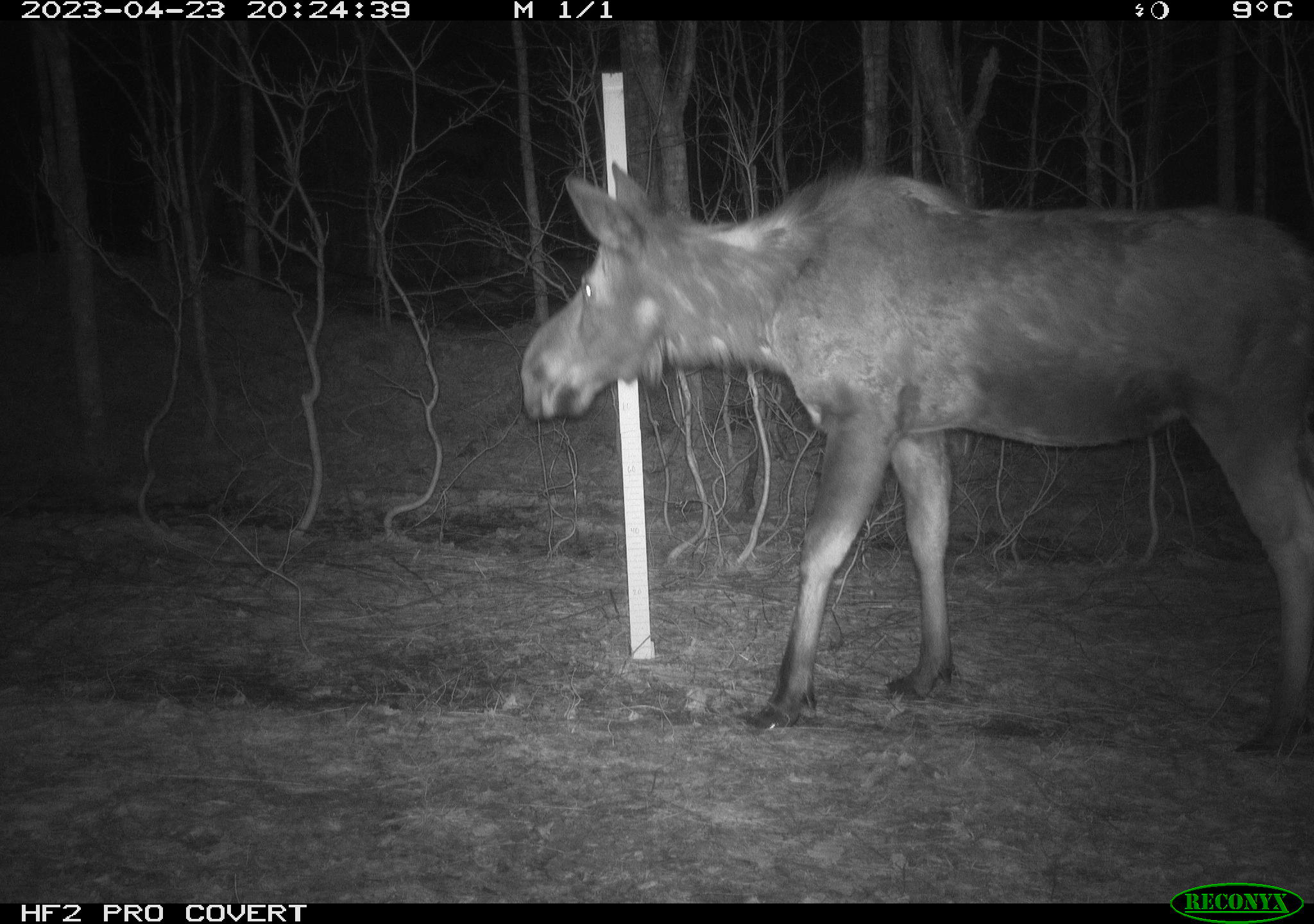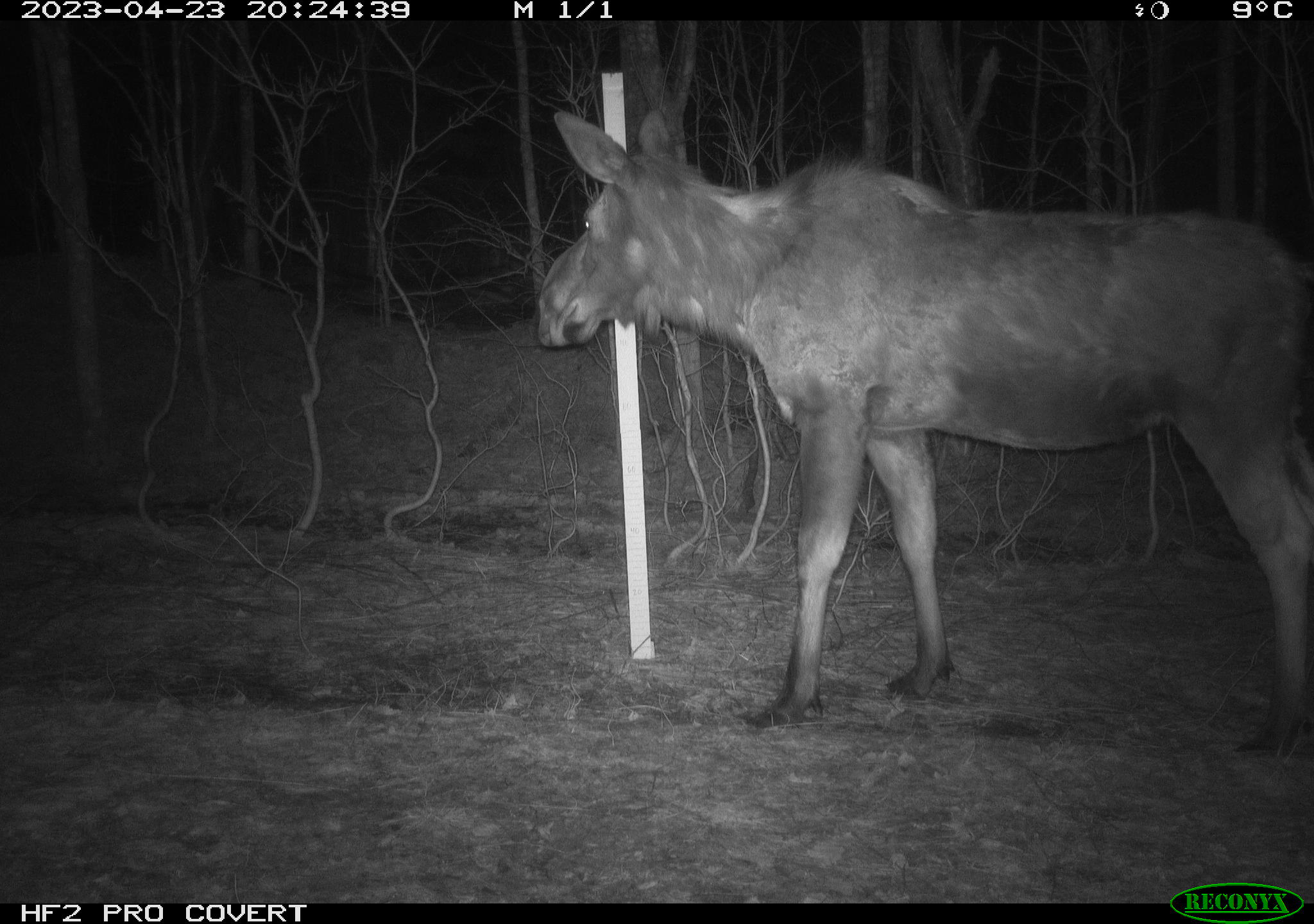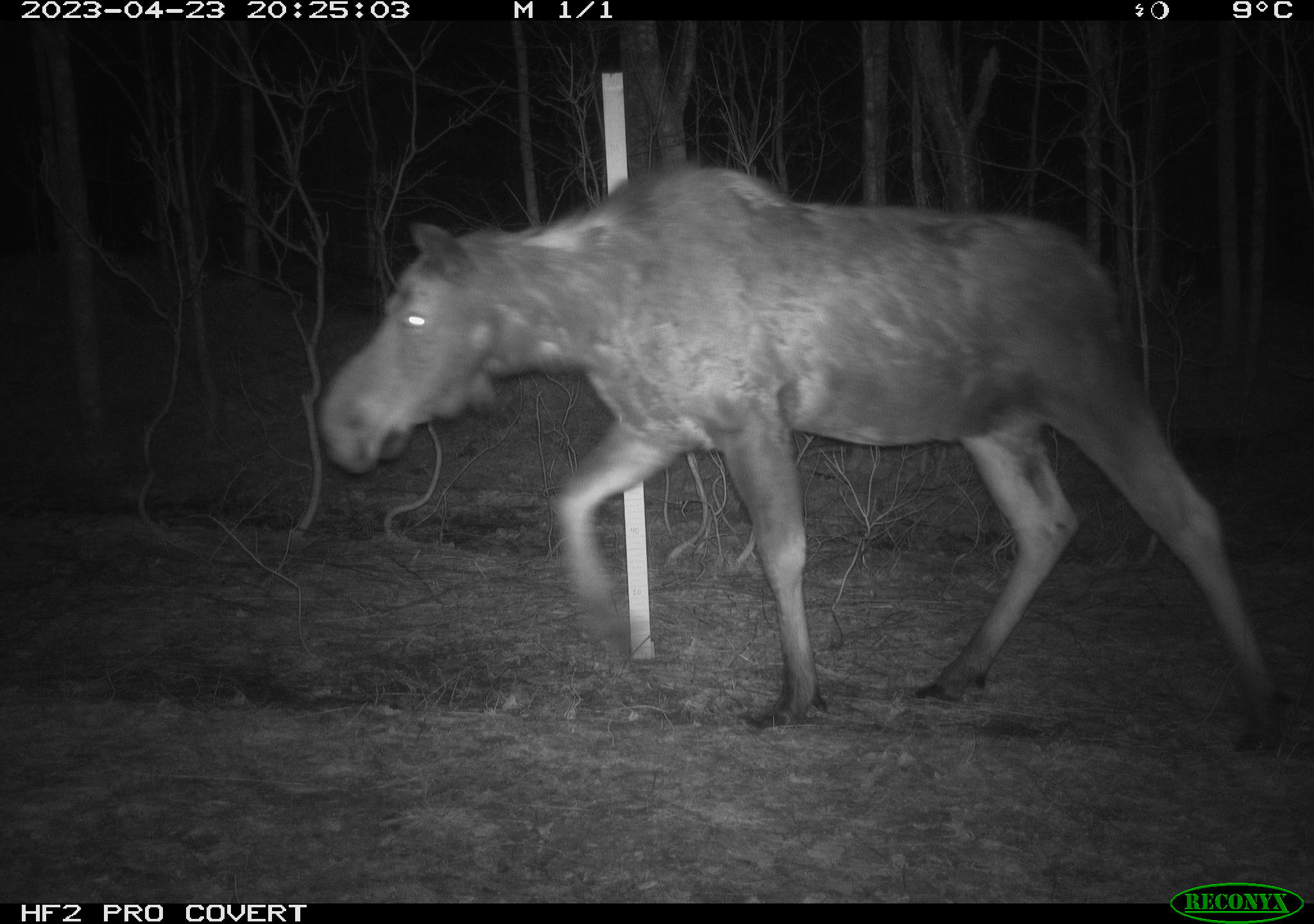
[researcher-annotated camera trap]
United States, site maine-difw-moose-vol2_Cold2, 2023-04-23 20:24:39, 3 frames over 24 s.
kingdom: Animalia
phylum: Chordata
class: Mammalia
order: Artiodactyla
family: Cervidae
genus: Alces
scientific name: Alces alces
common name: moose